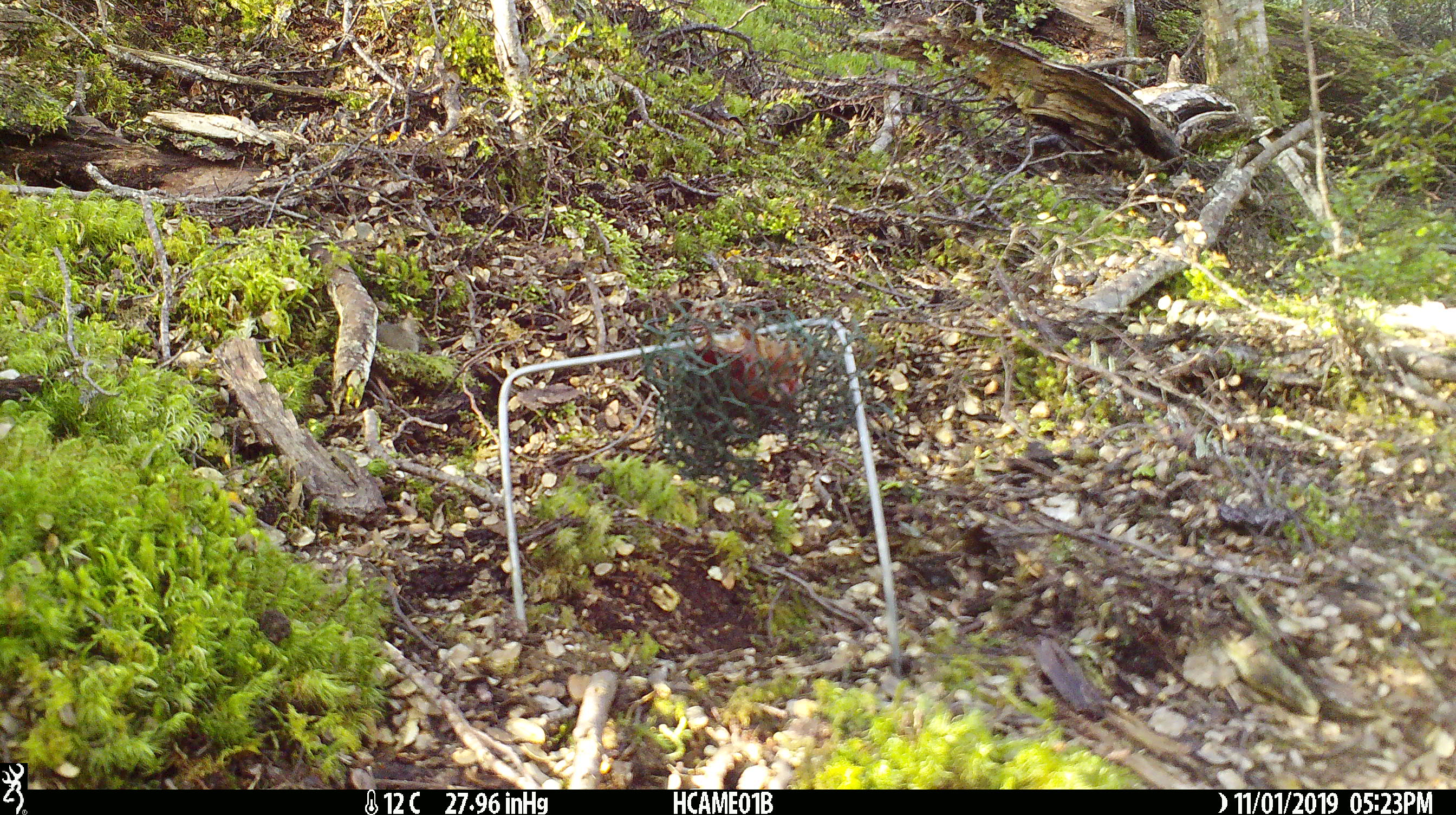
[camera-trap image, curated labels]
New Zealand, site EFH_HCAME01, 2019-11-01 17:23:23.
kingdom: Animalia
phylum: Chordata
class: Mammalia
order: Rodentia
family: Muridae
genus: Mus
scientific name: Mus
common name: mouse